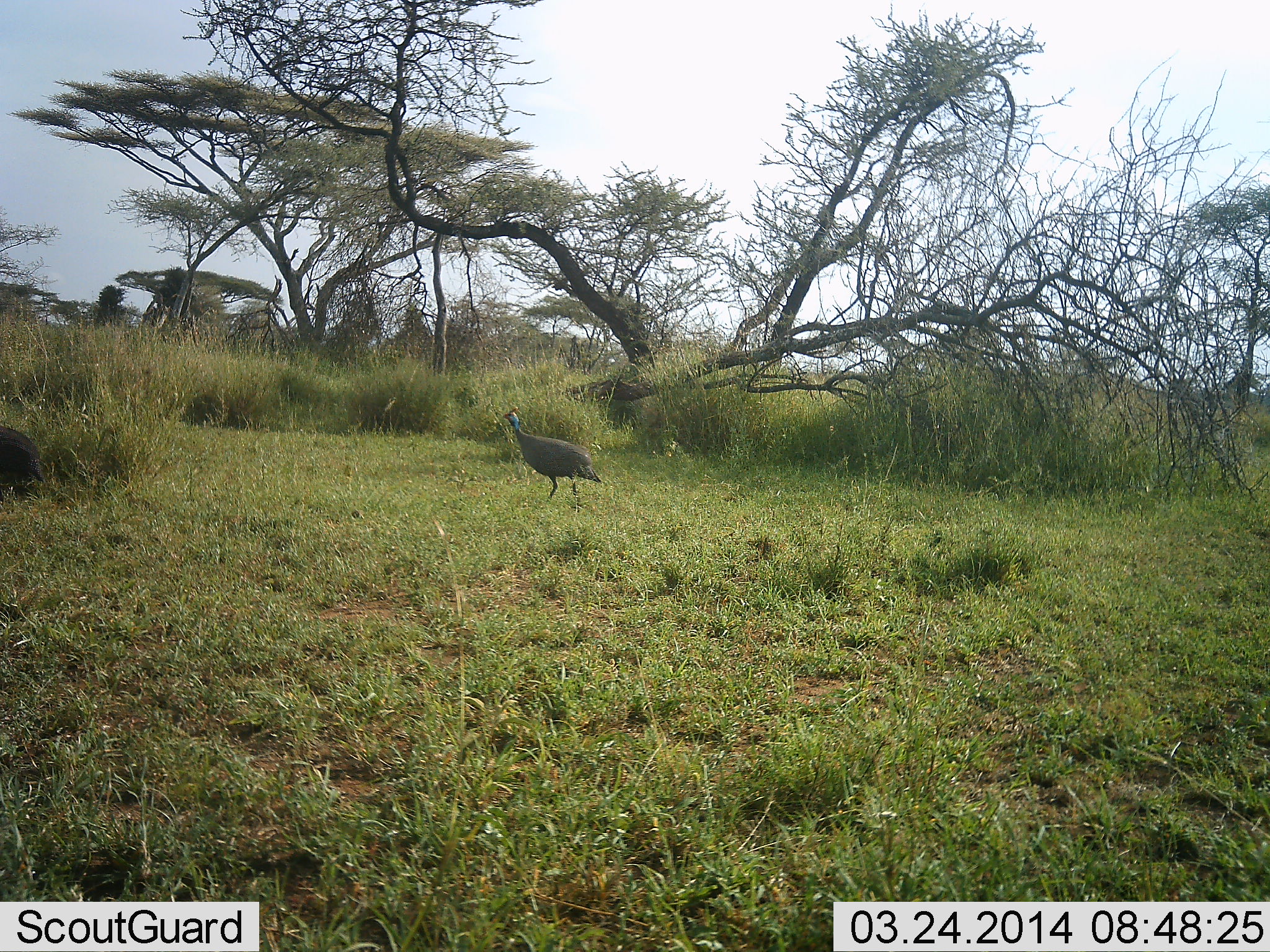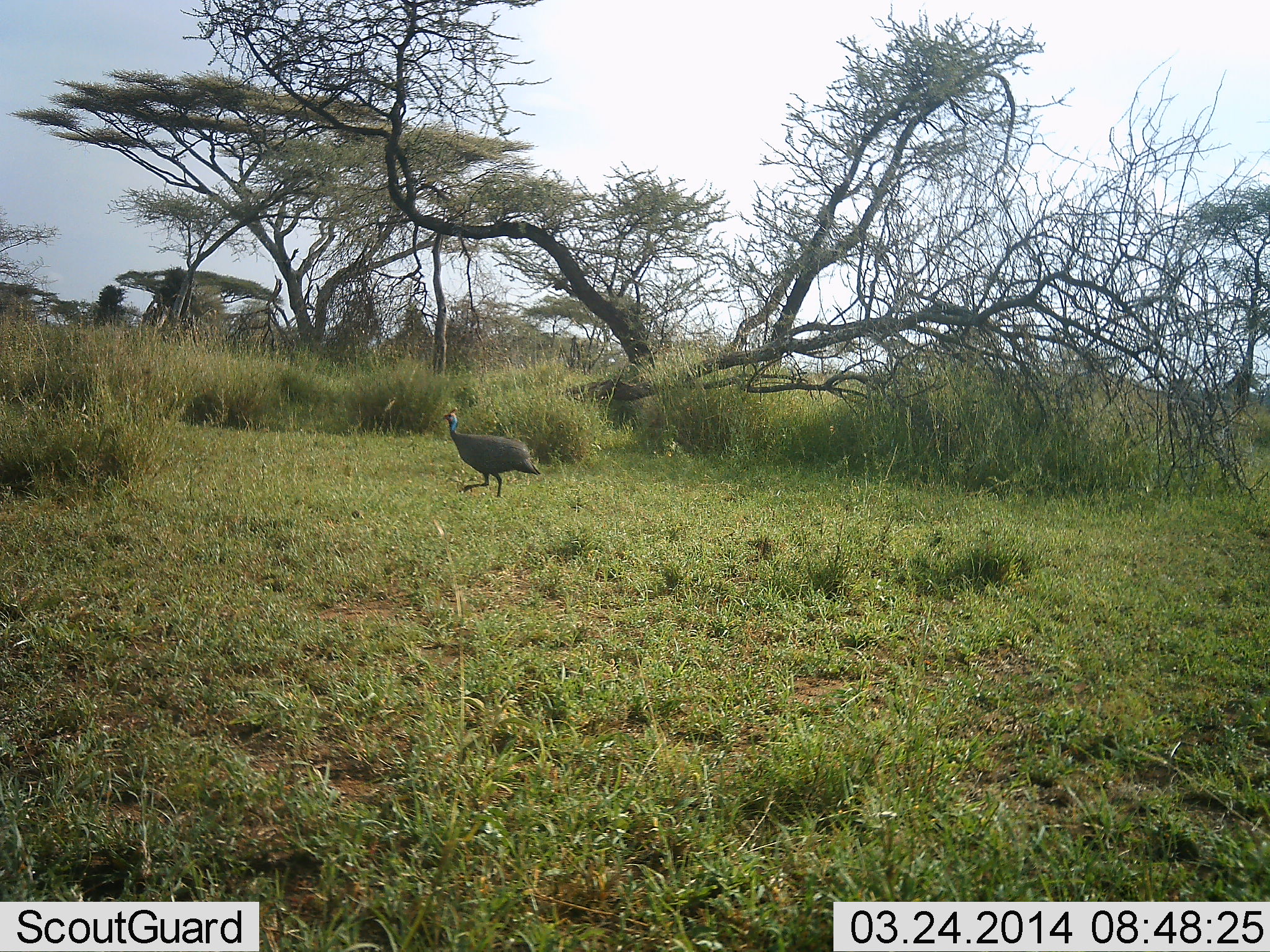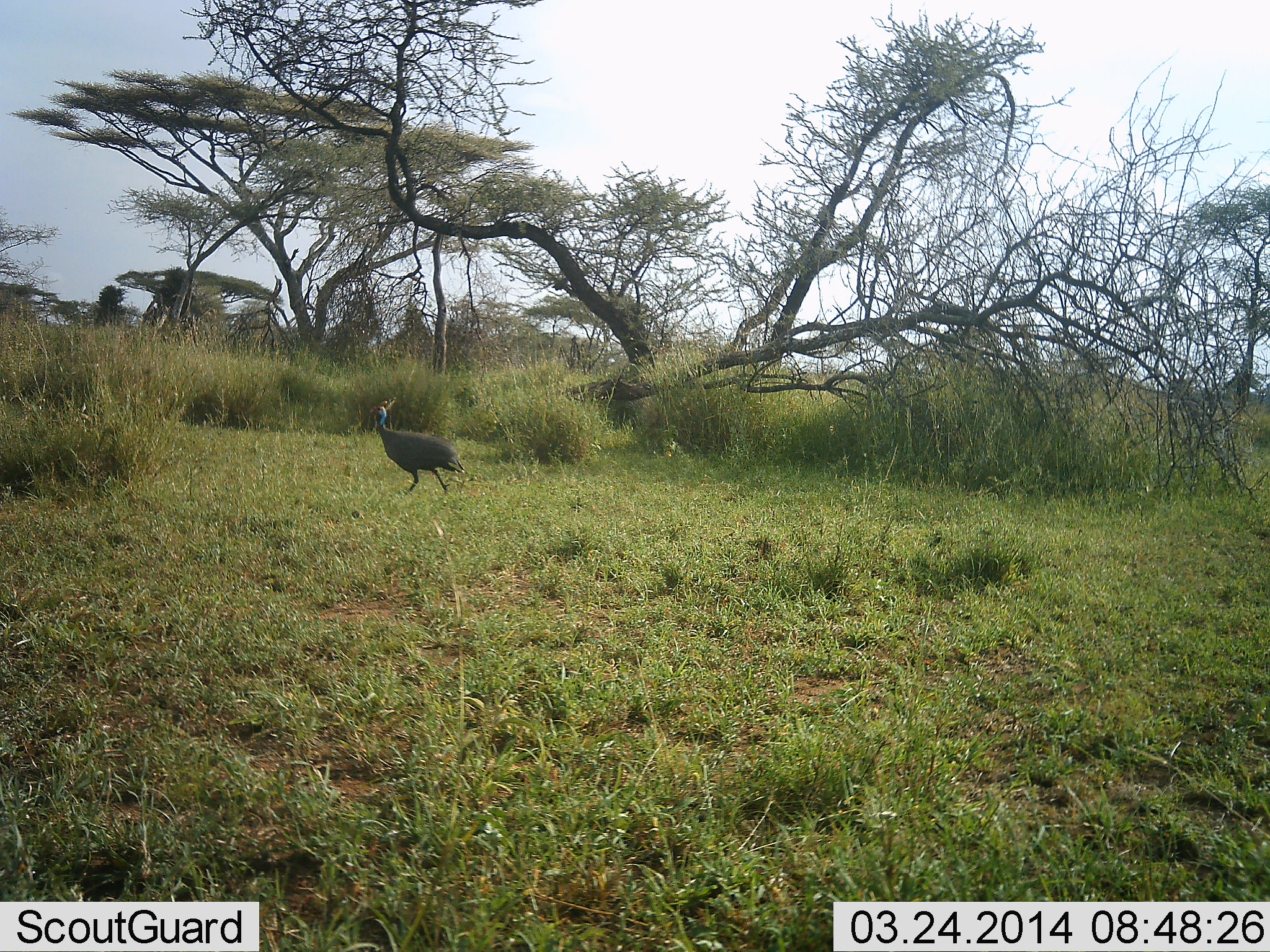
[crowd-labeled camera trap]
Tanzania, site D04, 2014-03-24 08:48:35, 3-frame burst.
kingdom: Animalia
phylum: Chordata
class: Aves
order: Galliformes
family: Numididae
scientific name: Numididae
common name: guinea fowl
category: guineafowl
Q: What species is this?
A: Guineafowl (guinea fowl) (Numididae).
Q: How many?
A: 2.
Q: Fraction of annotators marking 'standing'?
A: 0%.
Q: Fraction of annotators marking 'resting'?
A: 0%.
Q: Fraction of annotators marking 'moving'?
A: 100%.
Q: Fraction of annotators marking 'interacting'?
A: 0%.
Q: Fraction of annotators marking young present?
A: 0%.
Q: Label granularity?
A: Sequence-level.